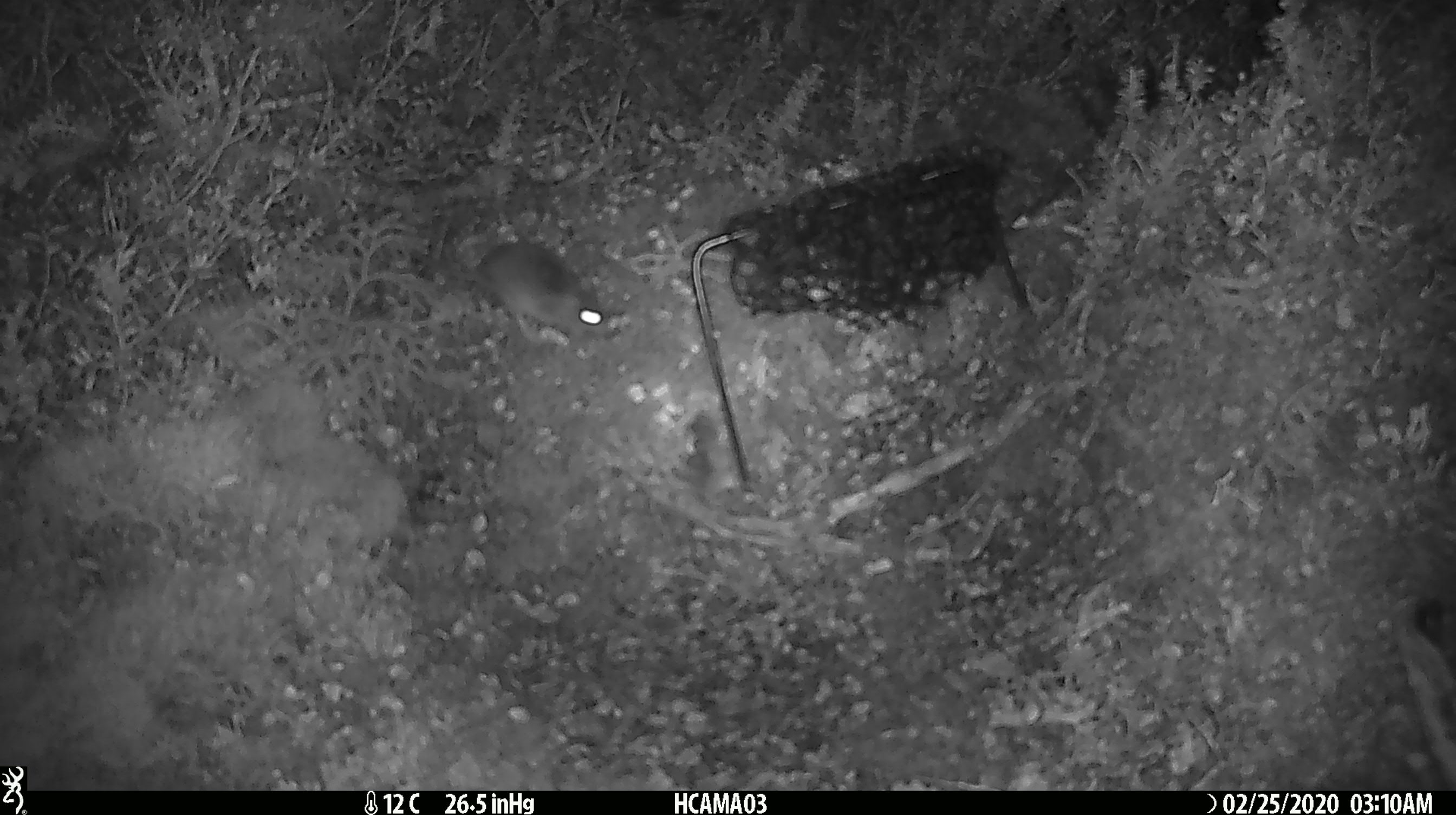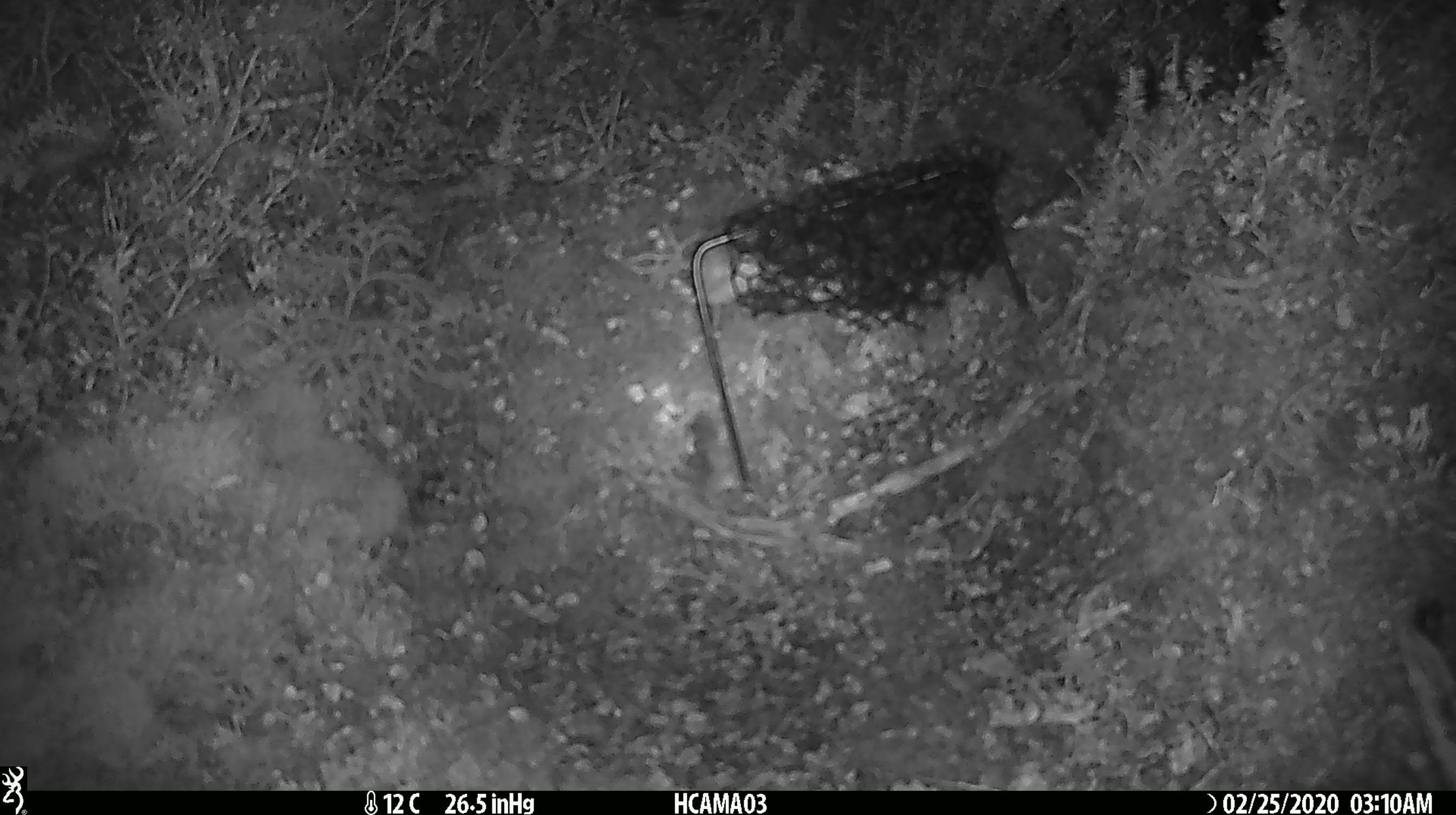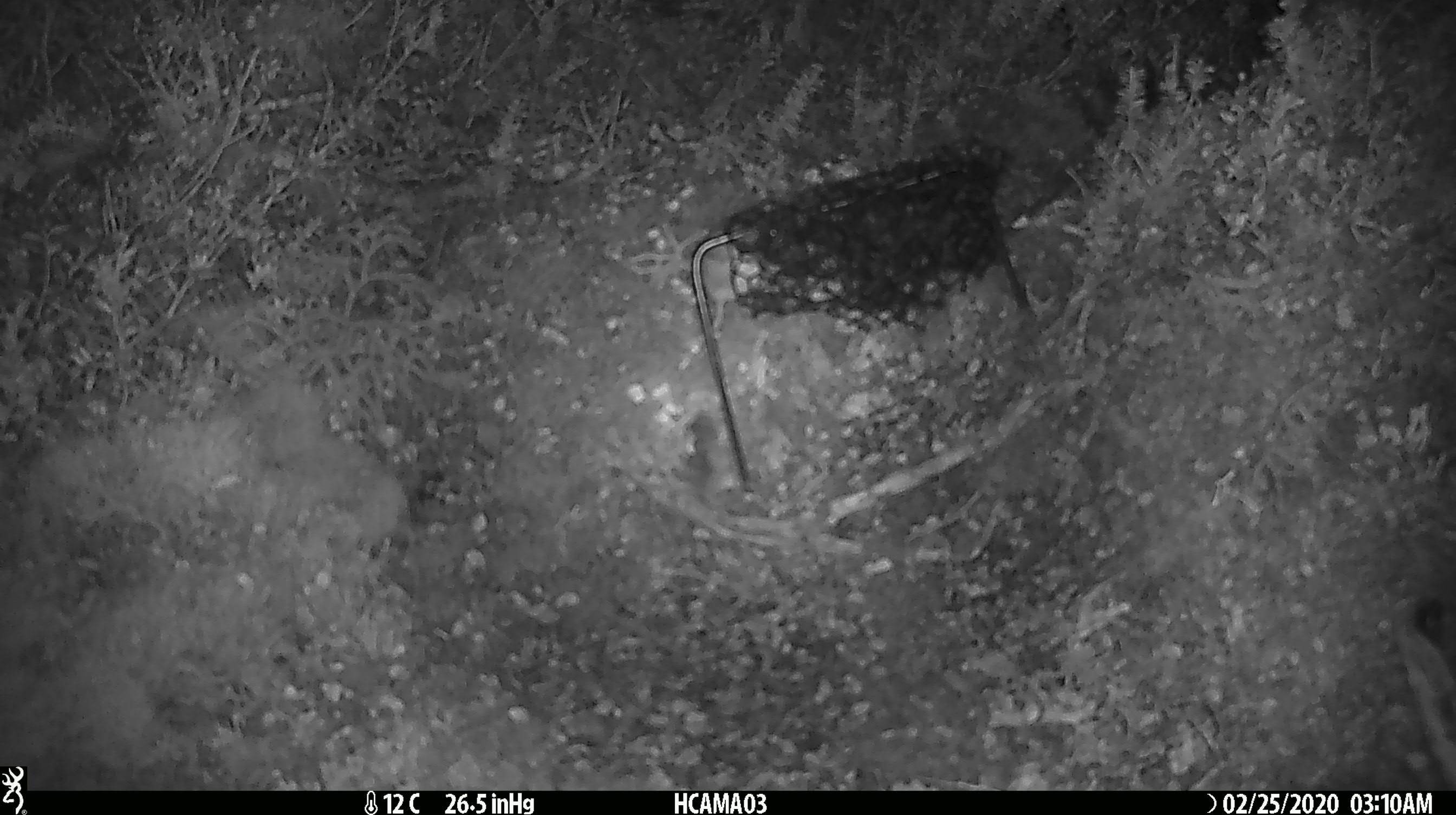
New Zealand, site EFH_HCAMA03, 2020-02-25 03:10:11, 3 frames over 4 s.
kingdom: Animalia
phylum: Chordata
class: Mammalia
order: Rodentia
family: Muridae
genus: Mus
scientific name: Mus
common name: mouse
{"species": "mouse (Mus)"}